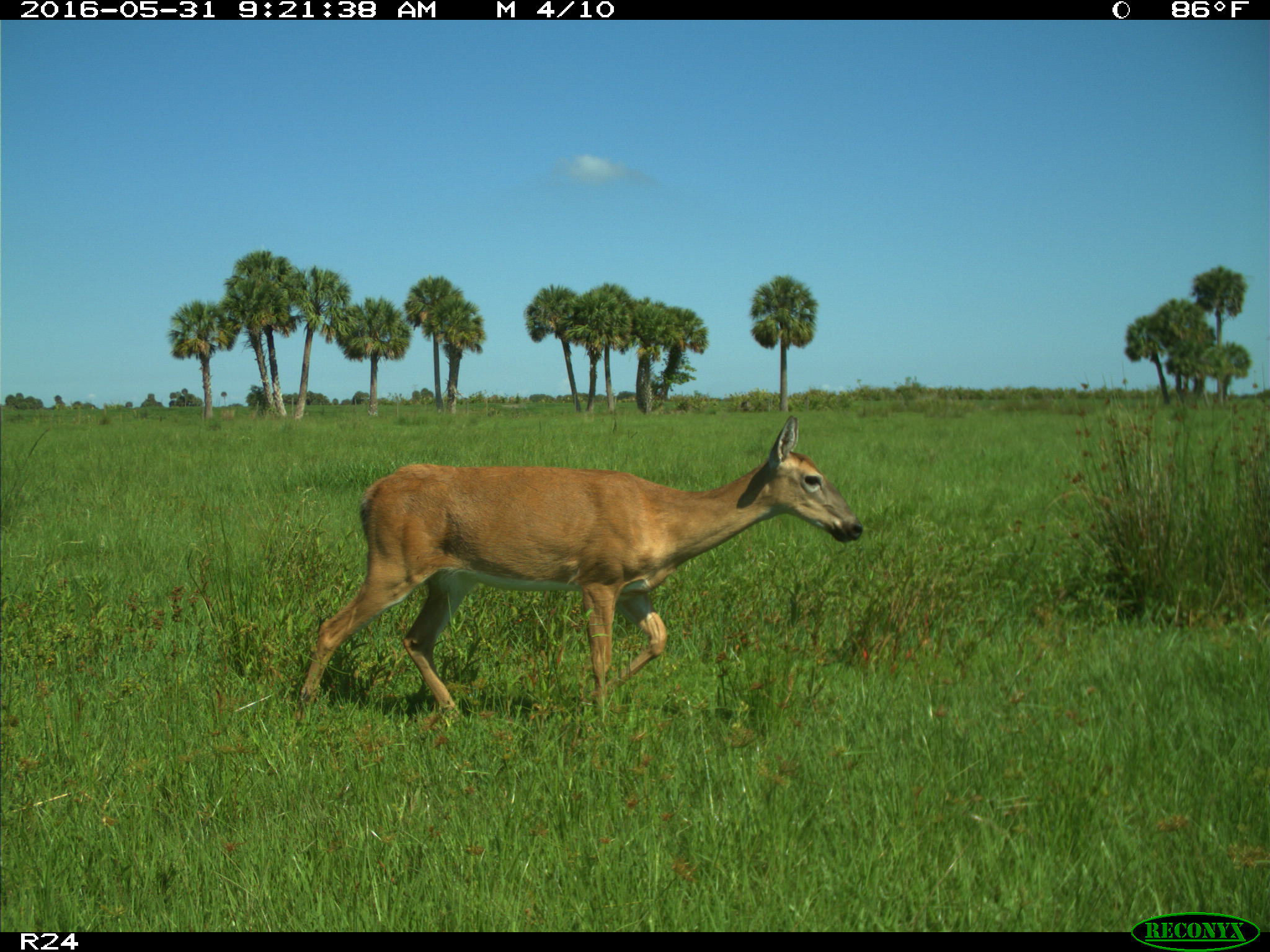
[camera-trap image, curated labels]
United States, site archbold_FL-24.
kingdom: Animalia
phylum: Chordata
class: Mammalia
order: Artiodactyla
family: Cervidae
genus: Odocoileus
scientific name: Odocoileus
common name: deer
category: unidentified deer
Unidentified deer (deer) (Odocoileus).